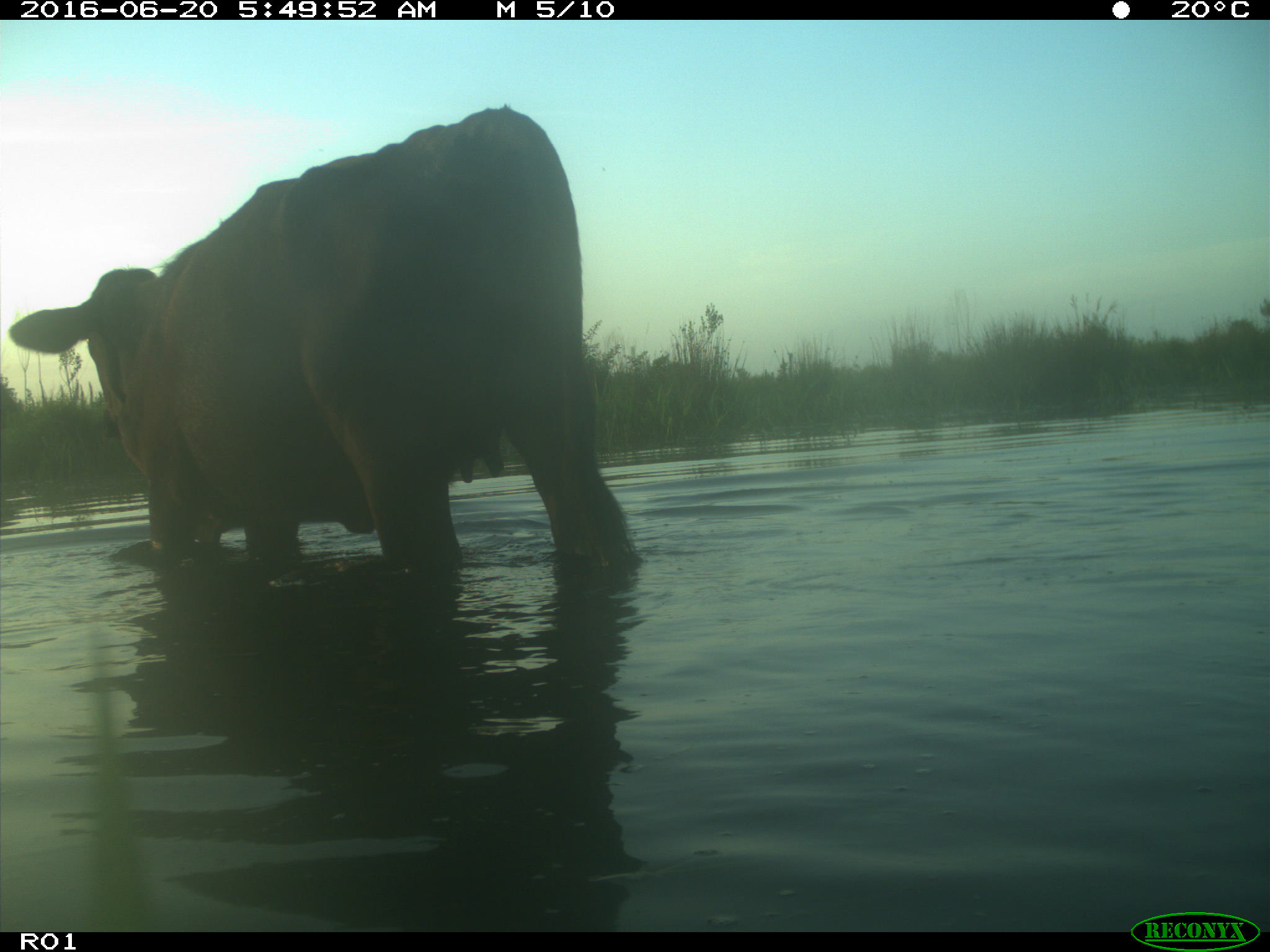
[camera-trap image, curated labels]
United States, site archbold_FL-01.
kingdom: Animalia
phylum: Chordata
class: Mammalia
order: Artiodactyla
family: Bovidae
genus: Bos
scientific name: Bos taurus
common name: domestic cow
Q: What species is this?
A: Bos taurus (domestic cow).